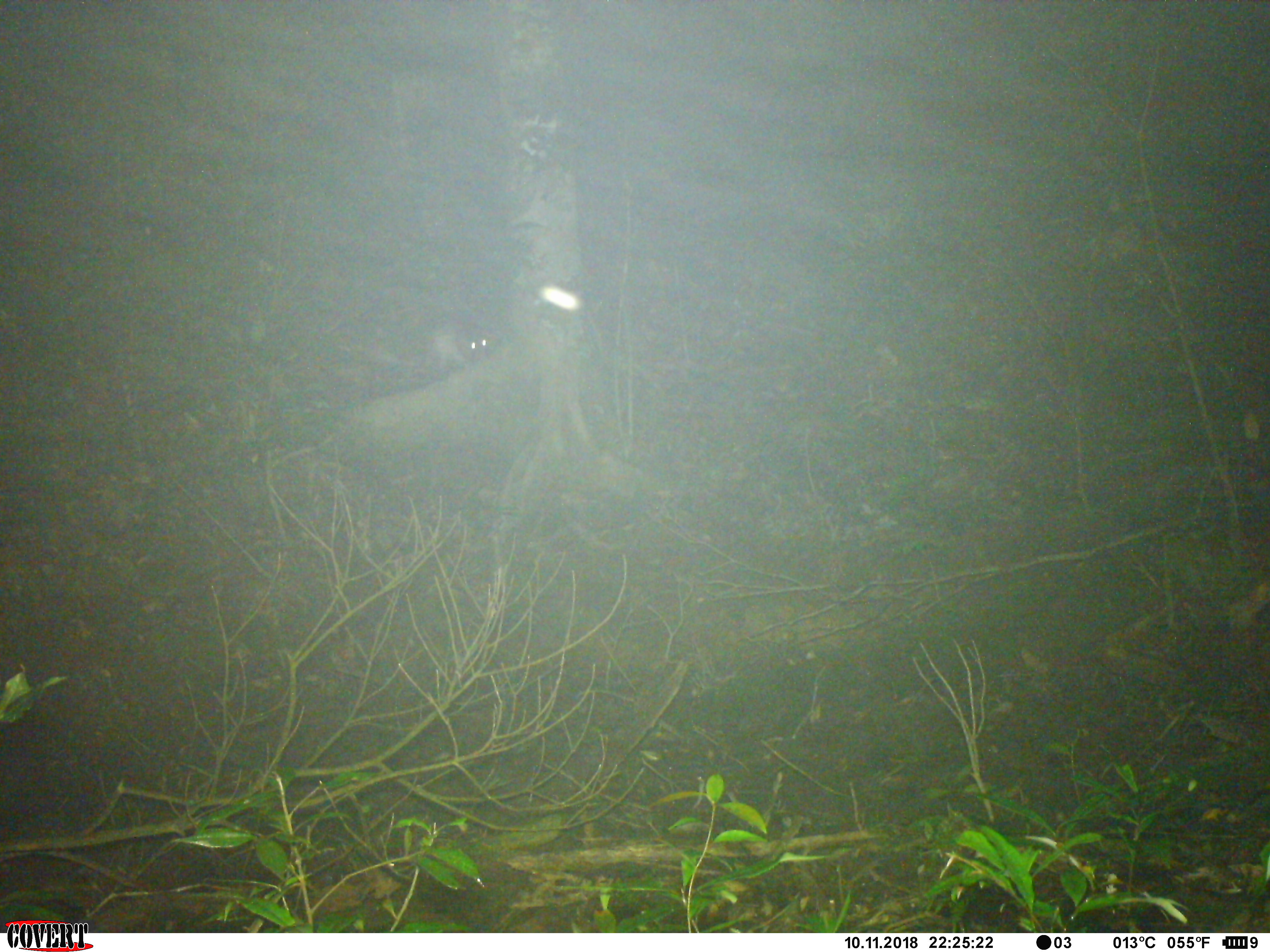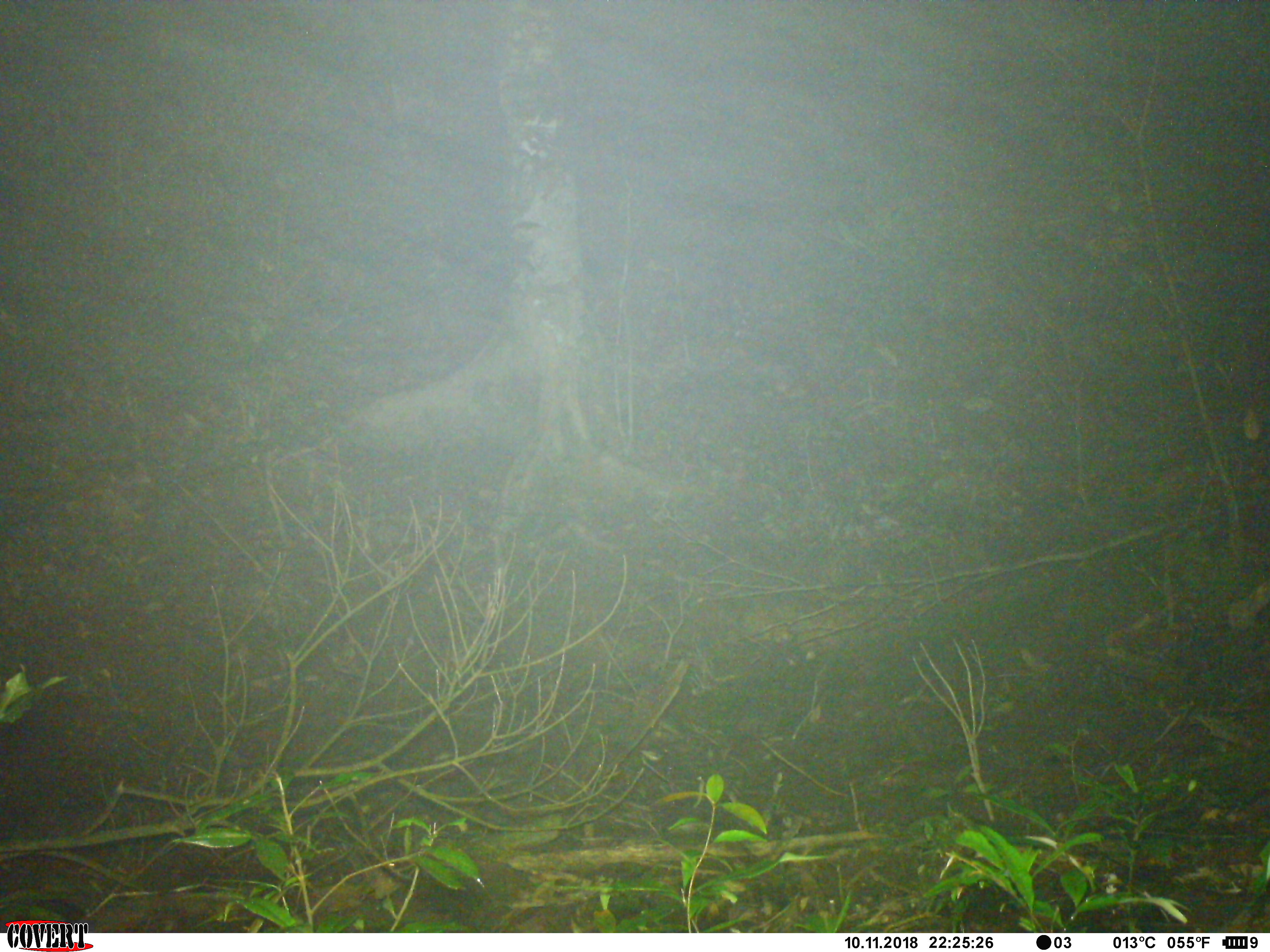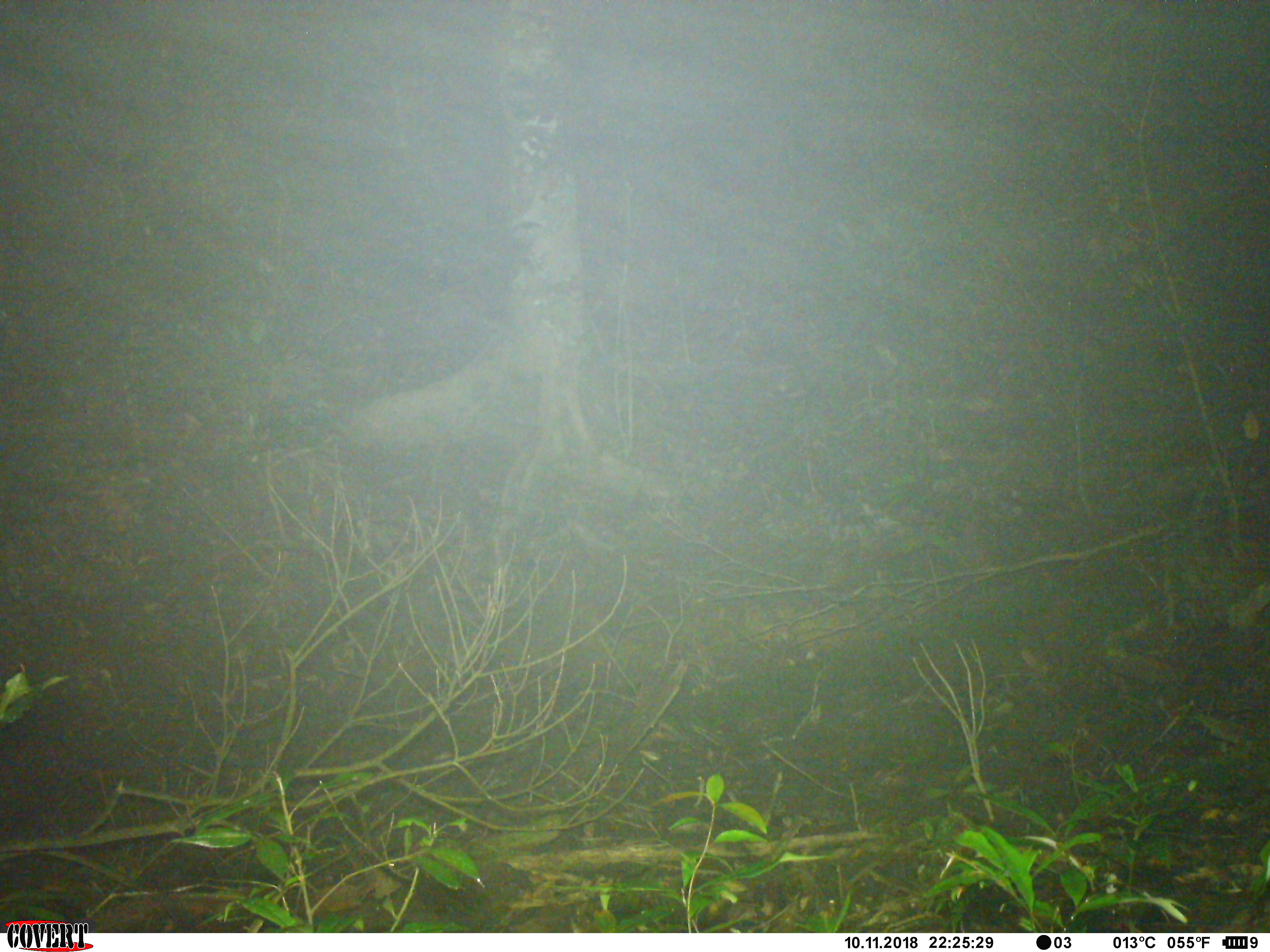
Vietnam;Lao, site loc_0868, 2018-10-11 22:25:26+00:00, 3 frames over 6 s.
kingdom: Animalia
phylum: Chordata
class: Mammalia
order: Rodentia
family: Hystricidae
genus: Atherurus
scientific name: Atherurus macrourus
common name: asiatic brush-tailed porcupine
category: asiatic brush tailed porcupine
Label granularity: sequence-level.